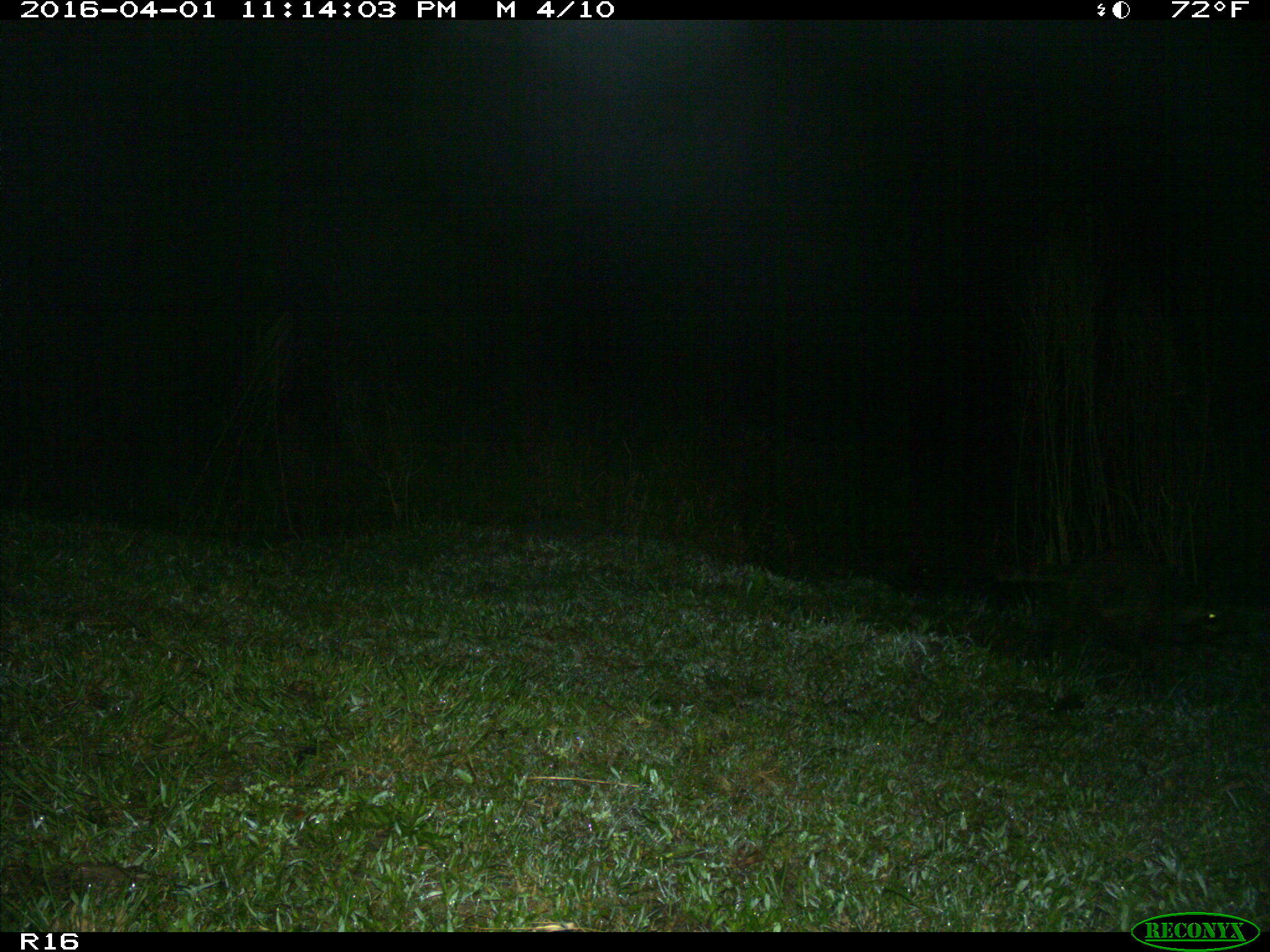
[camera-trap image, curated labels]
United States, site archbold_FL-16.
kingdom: Animalia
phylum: Chordata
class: Mammalia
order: Carnivora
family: Procyonidae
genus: Procyon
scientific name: Procyon lotor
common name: common raccoon